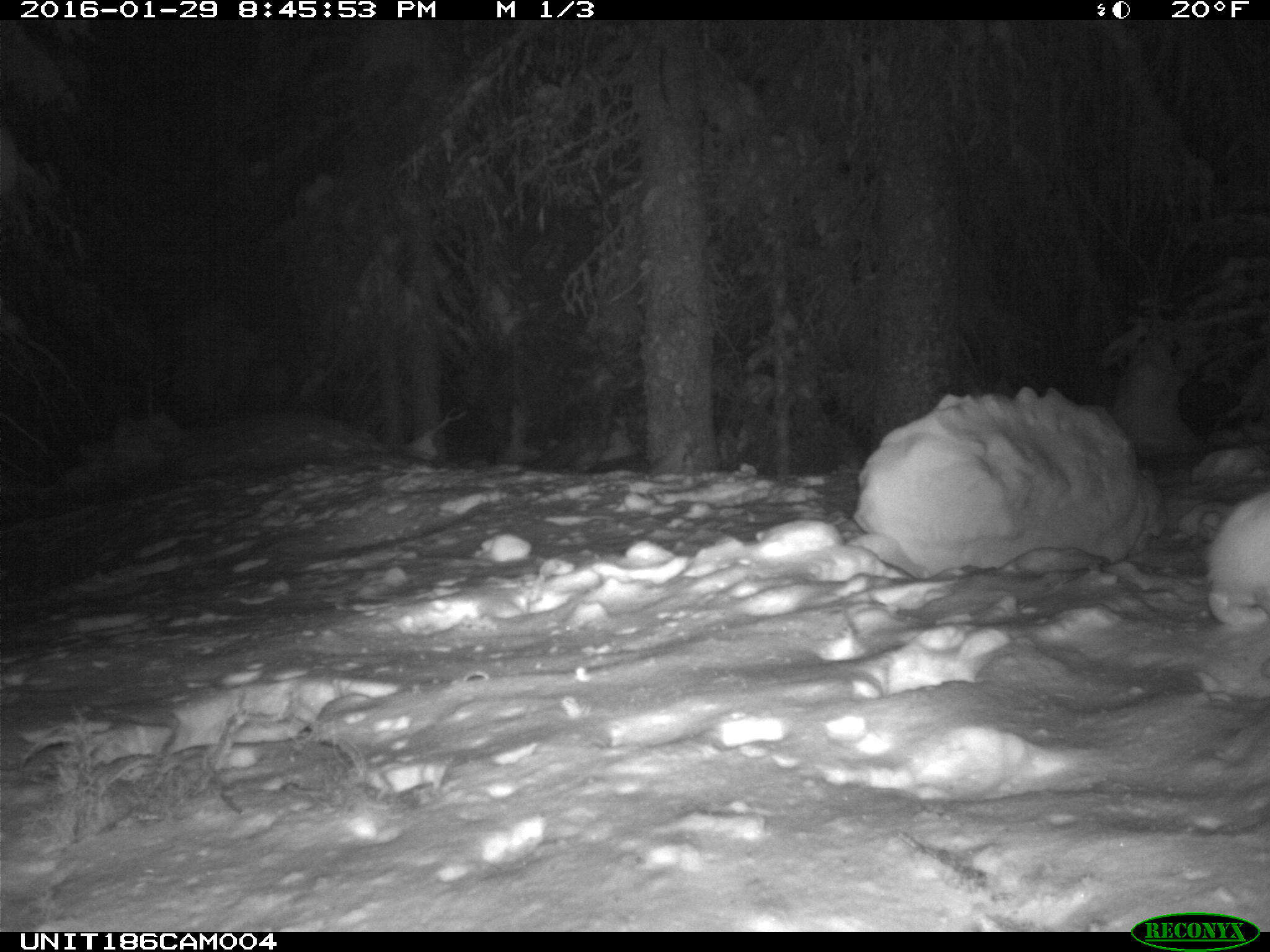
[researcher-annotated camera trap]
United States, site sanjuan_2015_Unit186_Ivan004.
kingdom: Animalia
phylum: Chordata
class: Mammalia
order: Lagomorpha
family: Leporidae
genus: Lepus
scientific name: Lepus americanus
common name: snowshoe hare